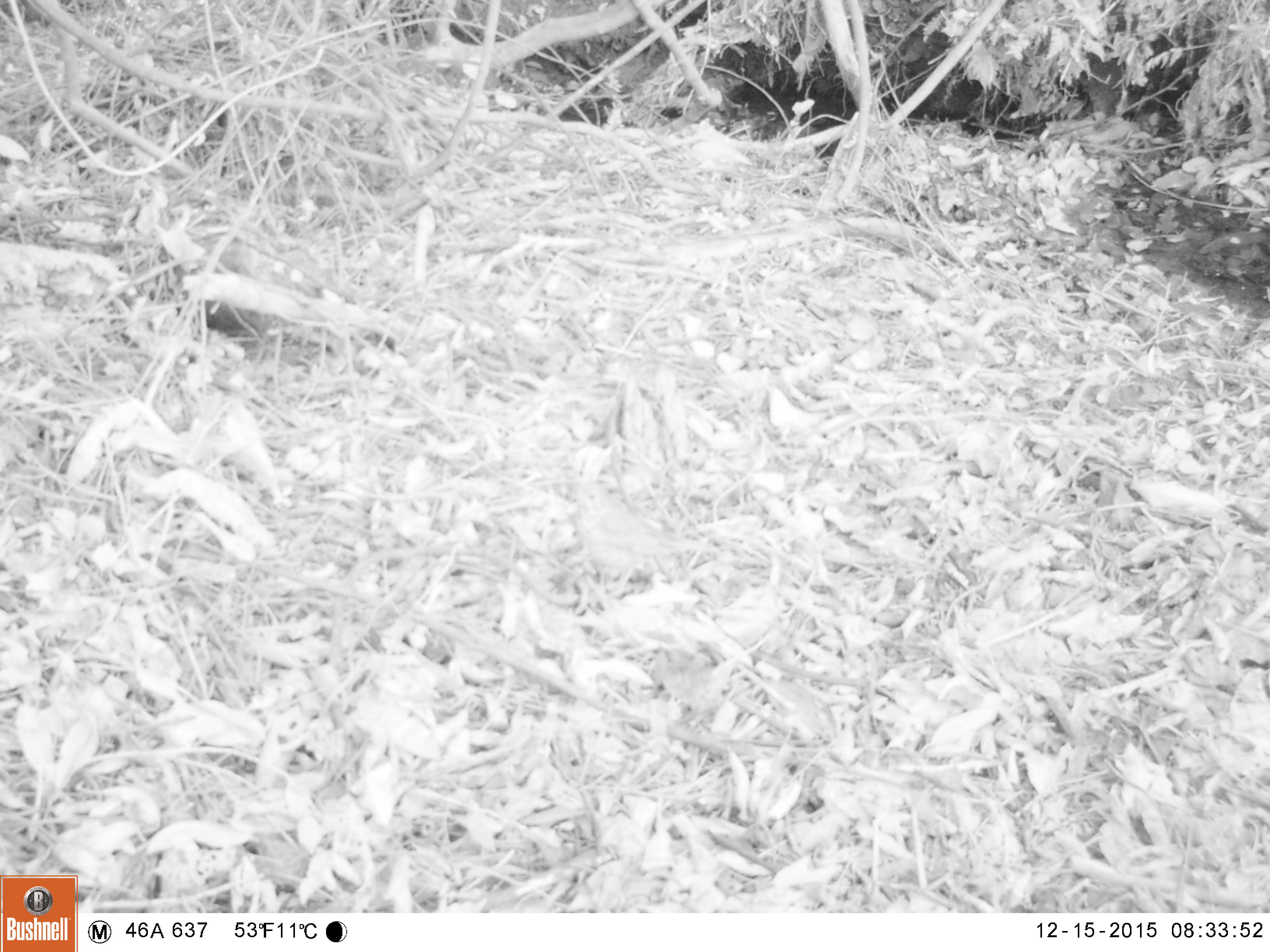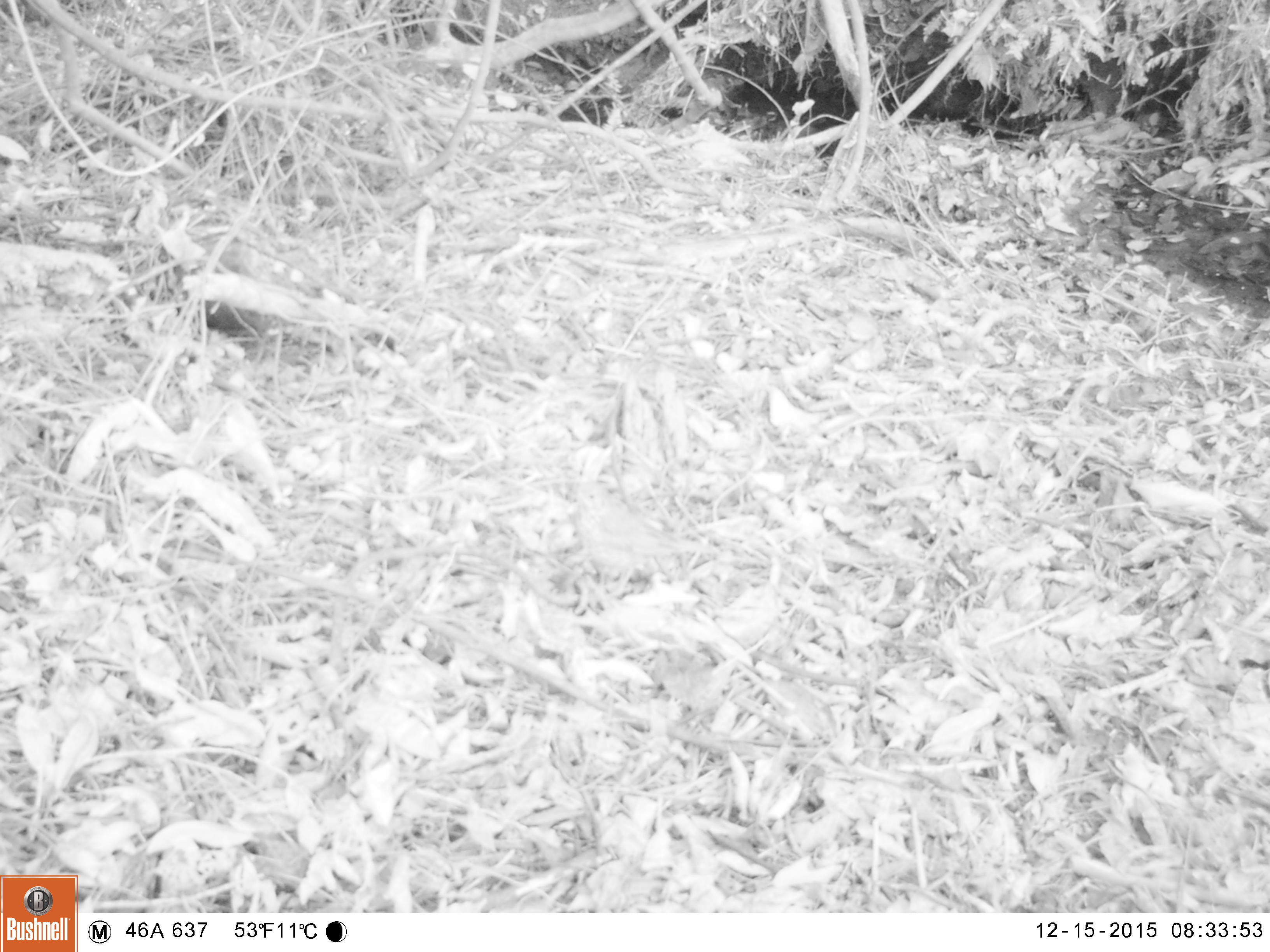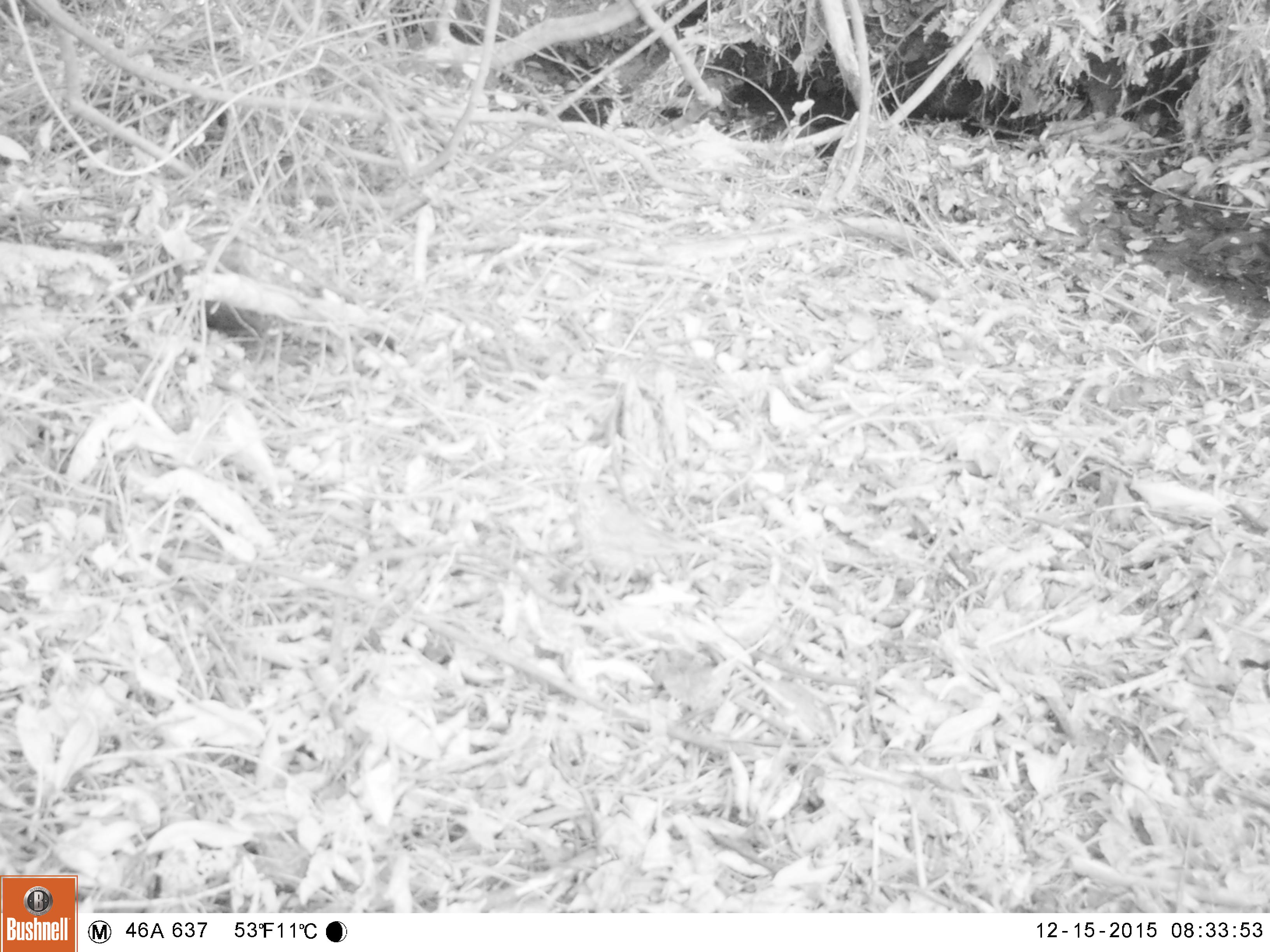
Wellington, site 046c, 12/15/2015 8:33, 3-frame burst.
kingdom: Animalia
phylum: Chordata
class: Aves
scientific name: Aves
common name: bird